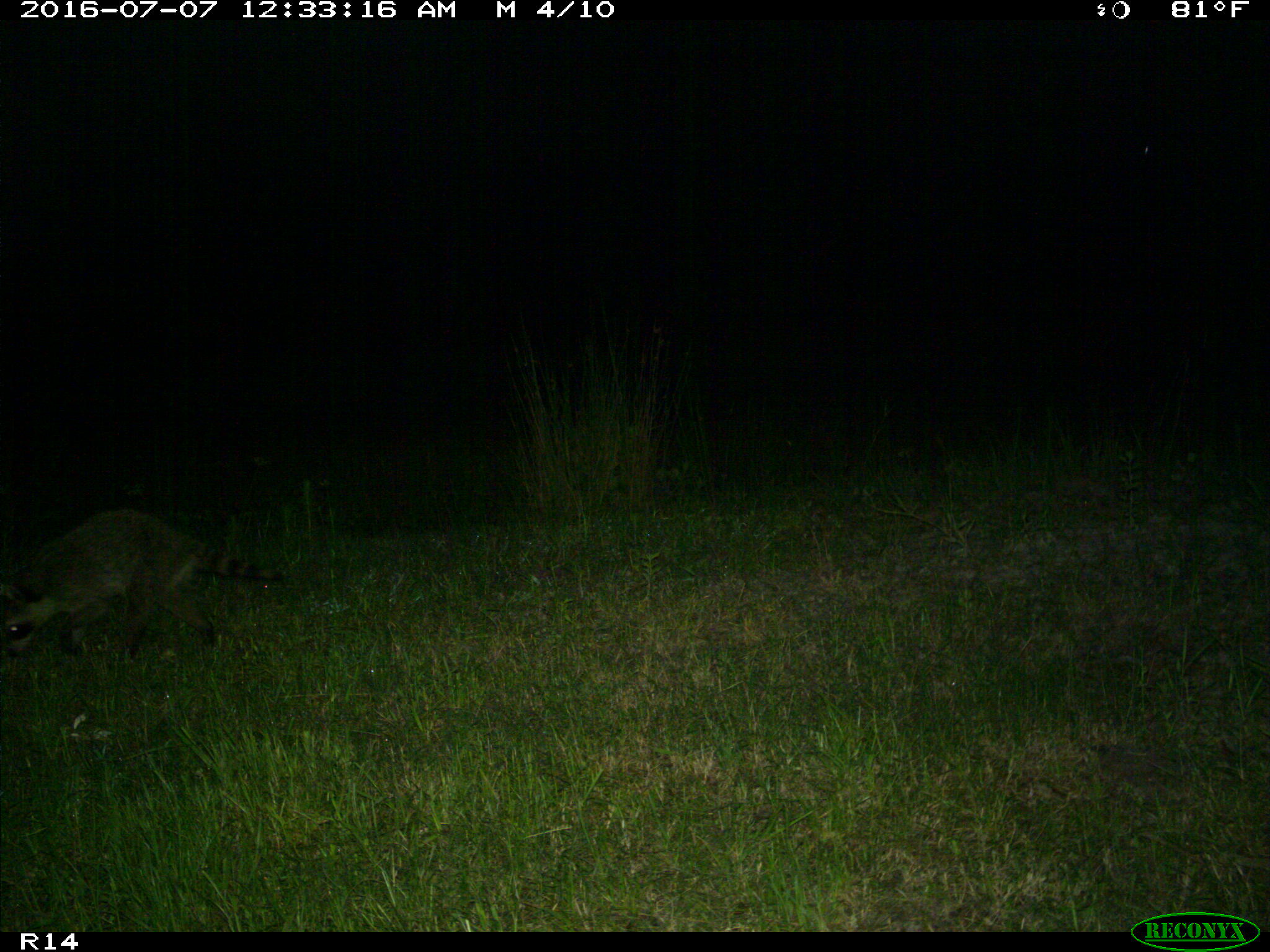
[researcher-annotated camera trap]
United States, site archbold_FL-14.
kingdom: Animalia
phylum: Chordata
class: Mammalia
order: Carnivora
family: Procyonidae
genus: Procyon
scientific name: Procyon lotor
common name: common raccoon